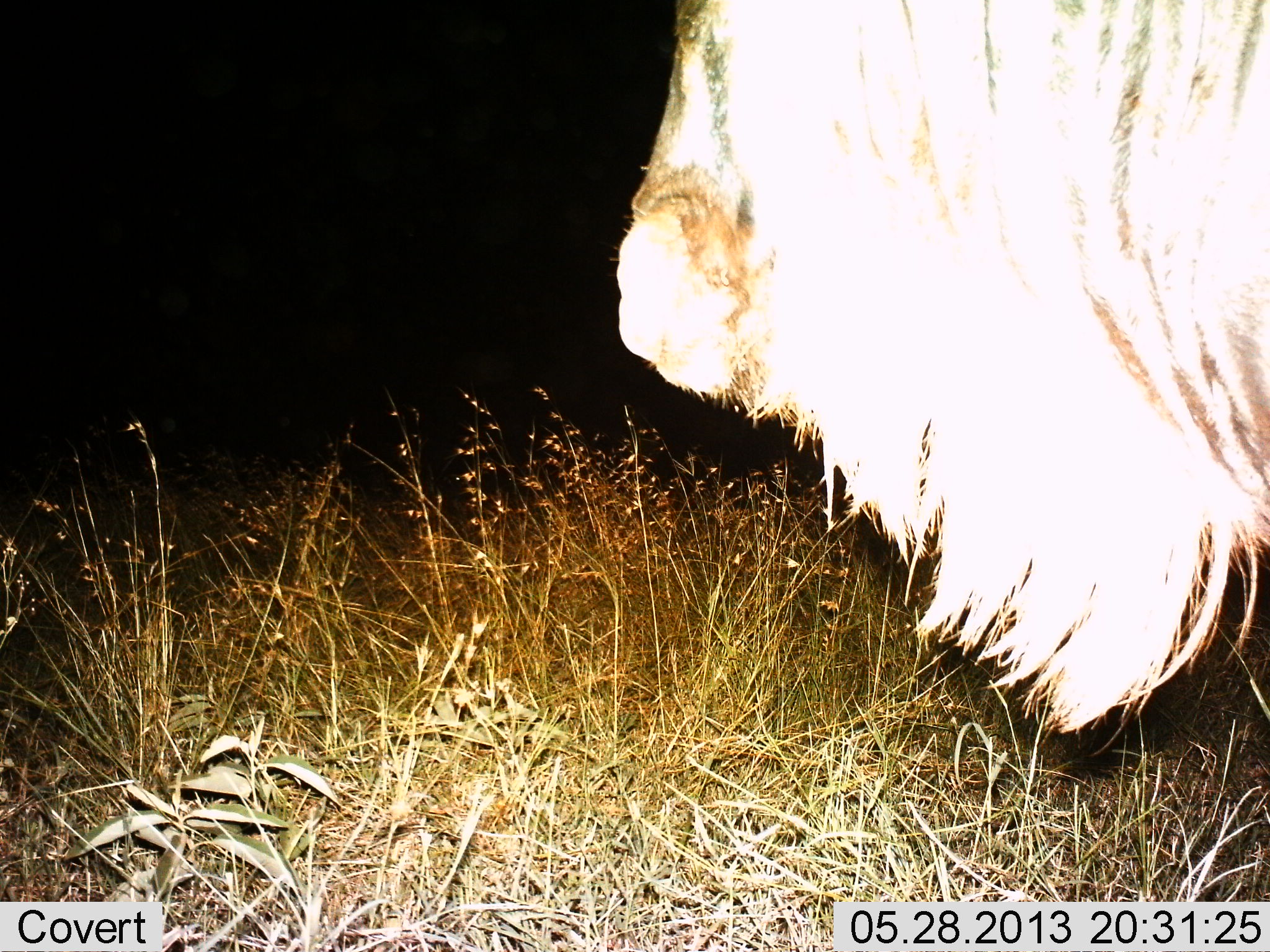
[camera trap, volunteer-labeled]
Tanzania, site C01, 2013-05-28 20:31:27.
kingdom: Animalia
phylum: Chordata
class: Mammalia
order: Artiodactyla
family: Bovidae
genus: Connochaetes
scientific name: Connochaetes taurinus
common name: blue wildebeest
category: wildebeest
Wildebeest (blue wildebeest) (Connochaetes taurinus), count 1. Behavior (volunteer vote fractions): standing 85%, resting 5%, moving 10%, interacting 0%. Young present (vote fraction): 0%. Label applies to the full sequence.